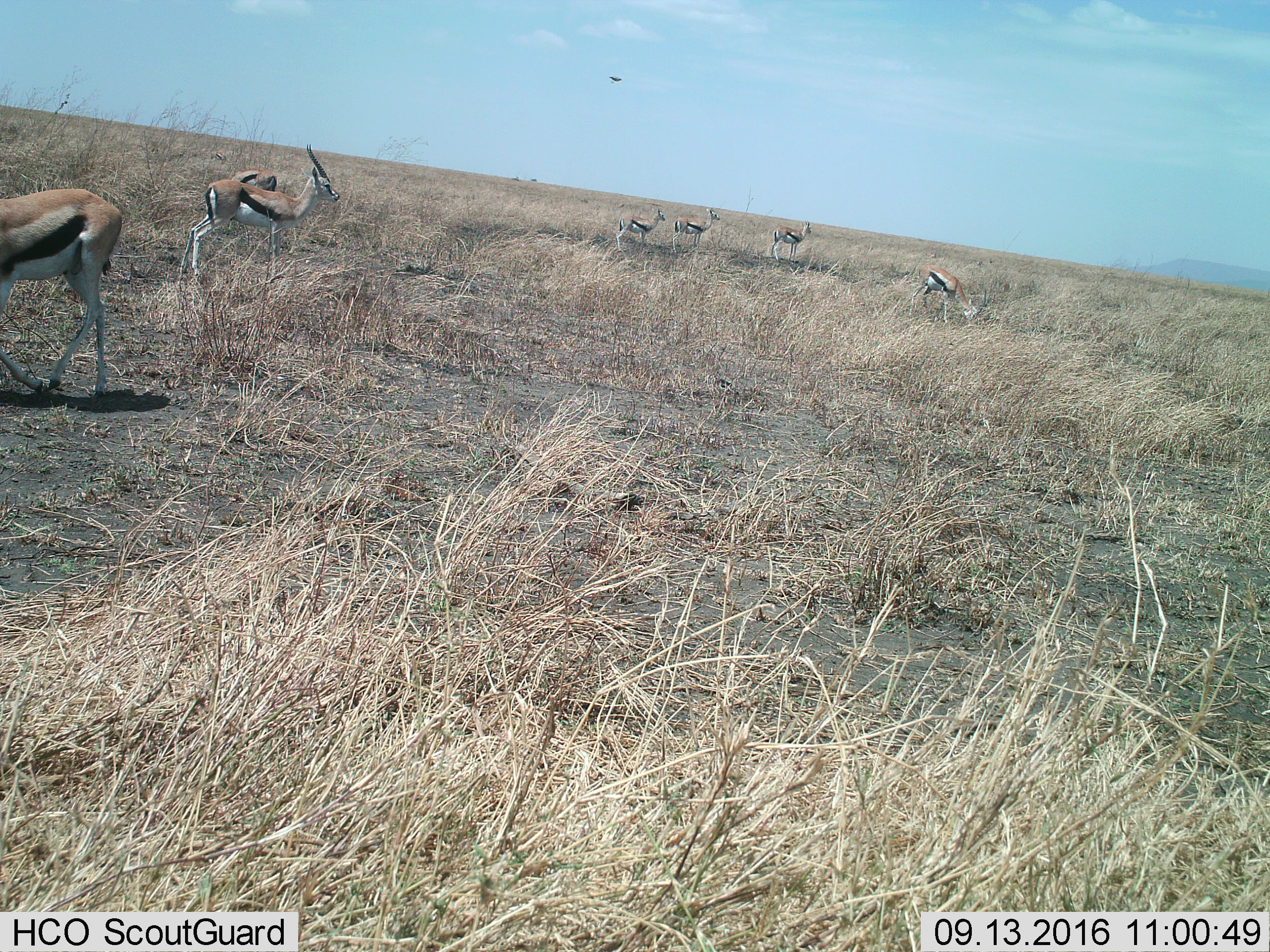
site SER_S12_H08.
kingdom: Animalia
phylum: Chordata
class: Mammalia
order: Artiodactyla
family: Bovidae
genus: Eudorcas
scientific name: Eudorcas thomsonii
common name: thomson's gazelle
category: gazellethomsons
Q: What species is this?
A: Gazellethomsons (thomson's gazelle) (Eudorcas thomsonii).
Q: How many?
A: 7.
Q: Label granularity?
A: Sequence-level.